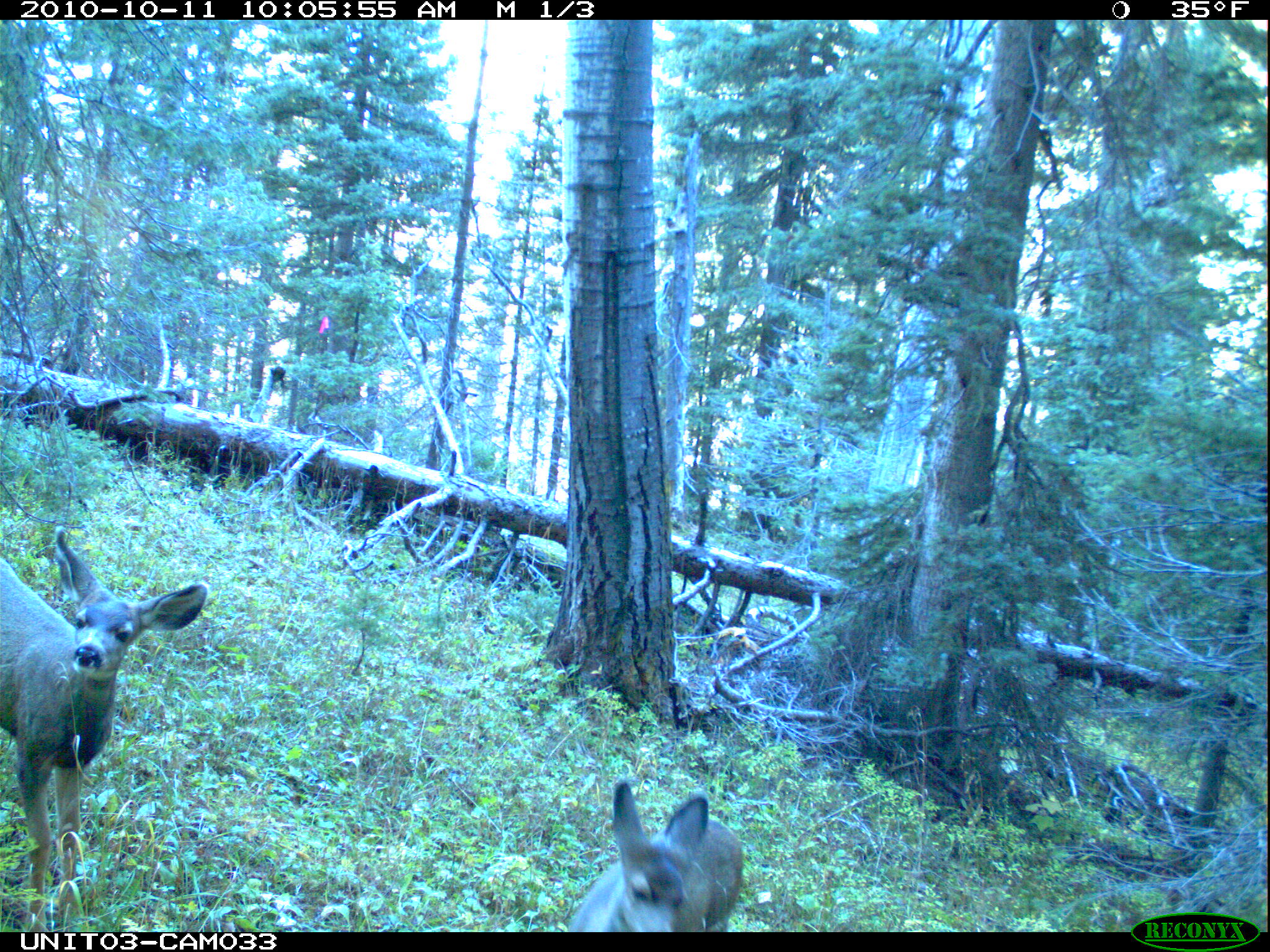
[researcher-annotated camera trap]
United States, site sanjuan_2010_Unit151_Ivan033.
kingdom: Animalia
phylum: Chordata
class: Mammalia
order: Artiodactyla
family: Cervidae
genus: Odocoileus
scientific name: Odocoileus hemionus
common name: mule deer